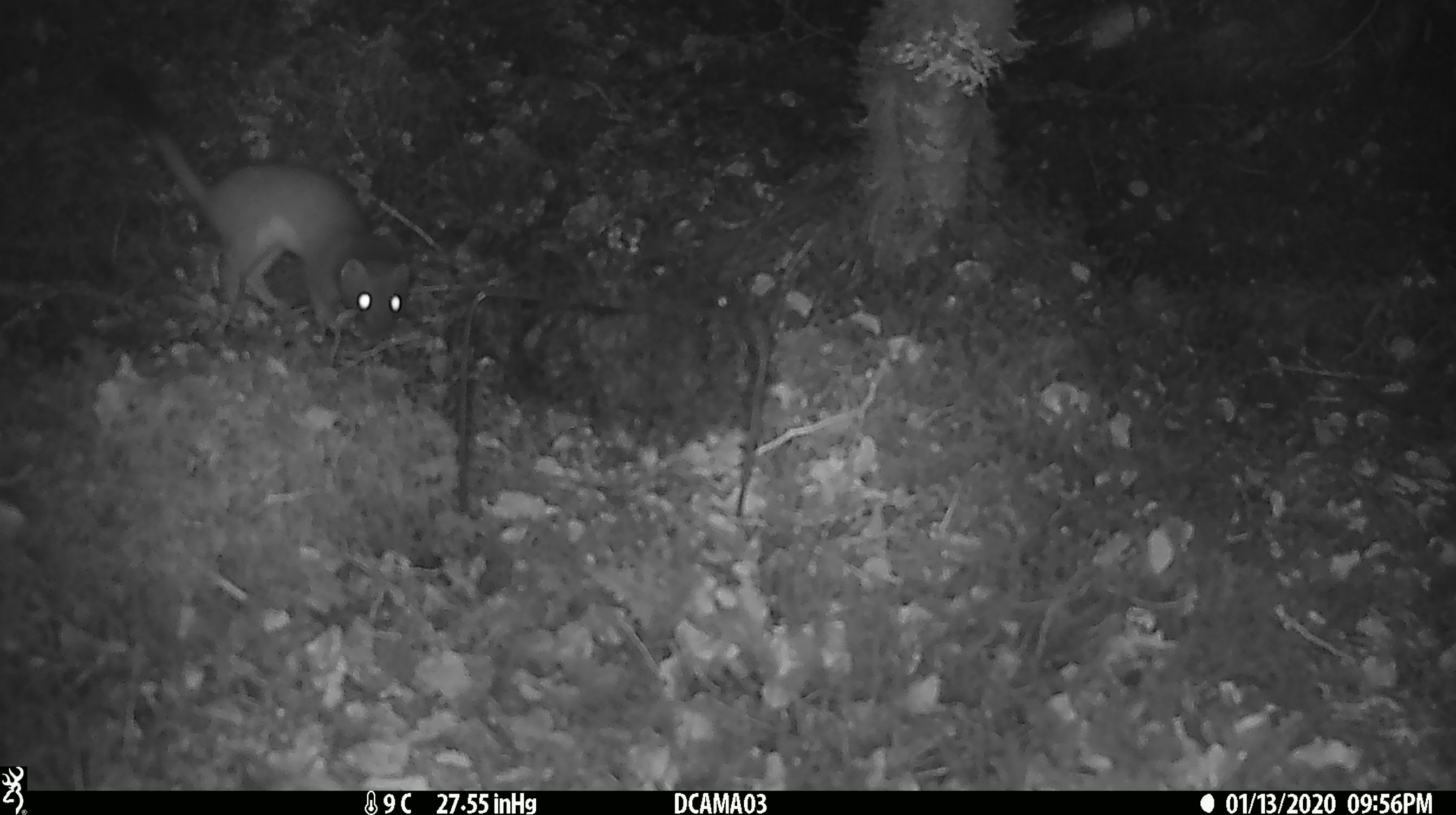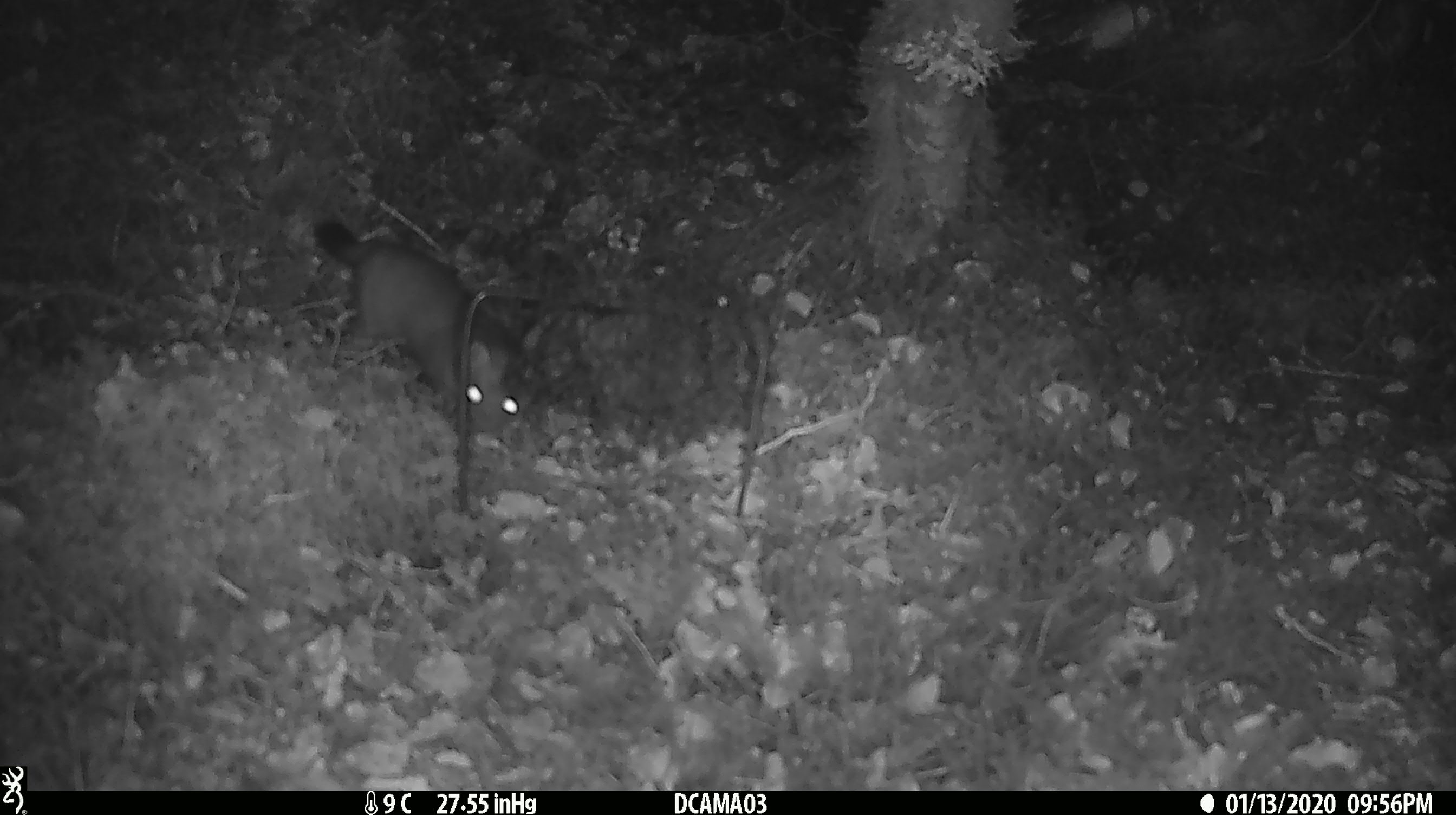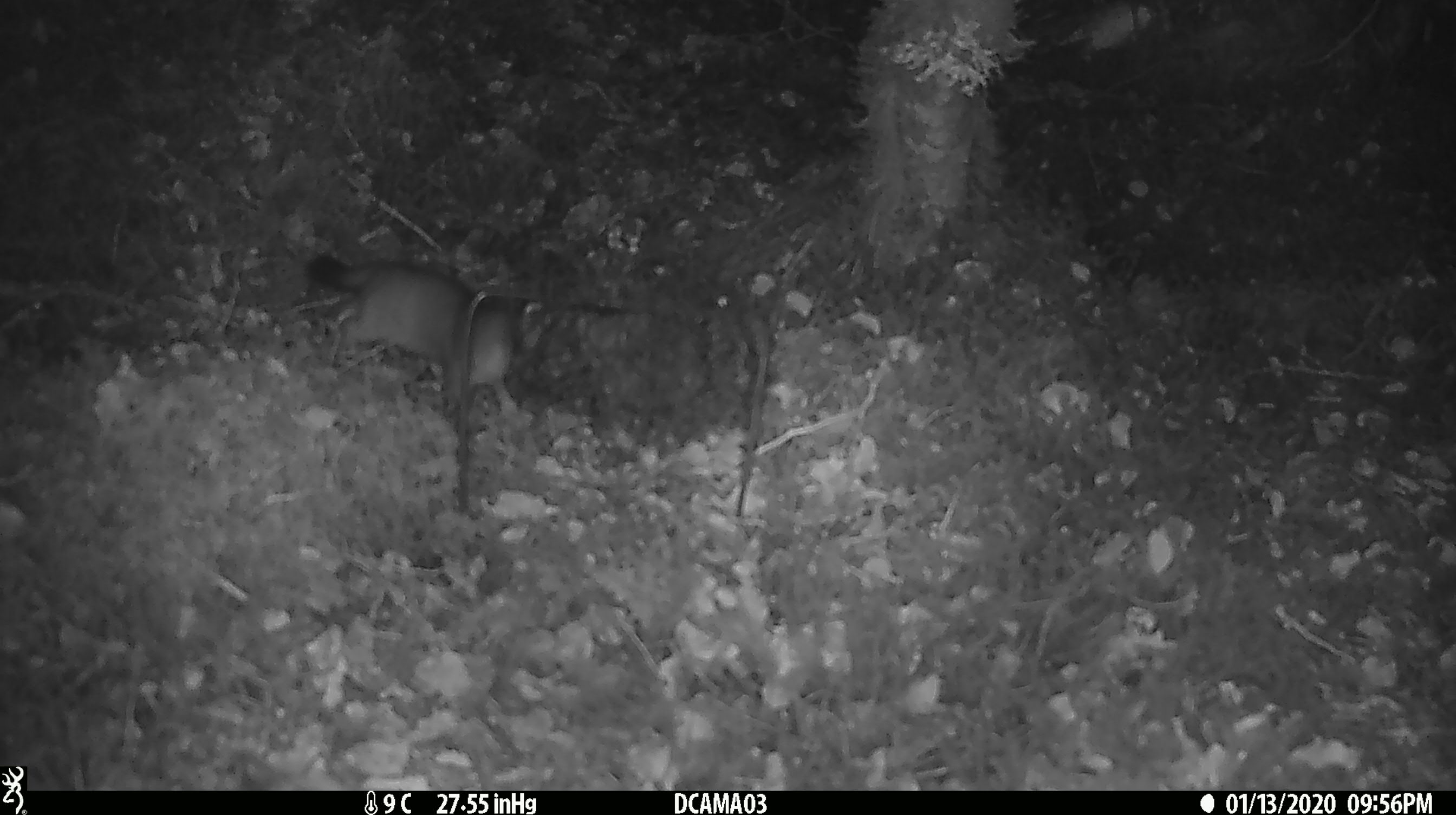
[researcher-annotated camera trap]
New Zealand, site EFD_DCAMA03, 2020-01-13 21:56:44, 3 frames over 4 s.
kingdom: Animalia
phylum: Chordata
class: Mammalia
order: Carnivora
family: Mustelidae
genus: Mustela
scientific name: Mustela erminea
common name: stoat